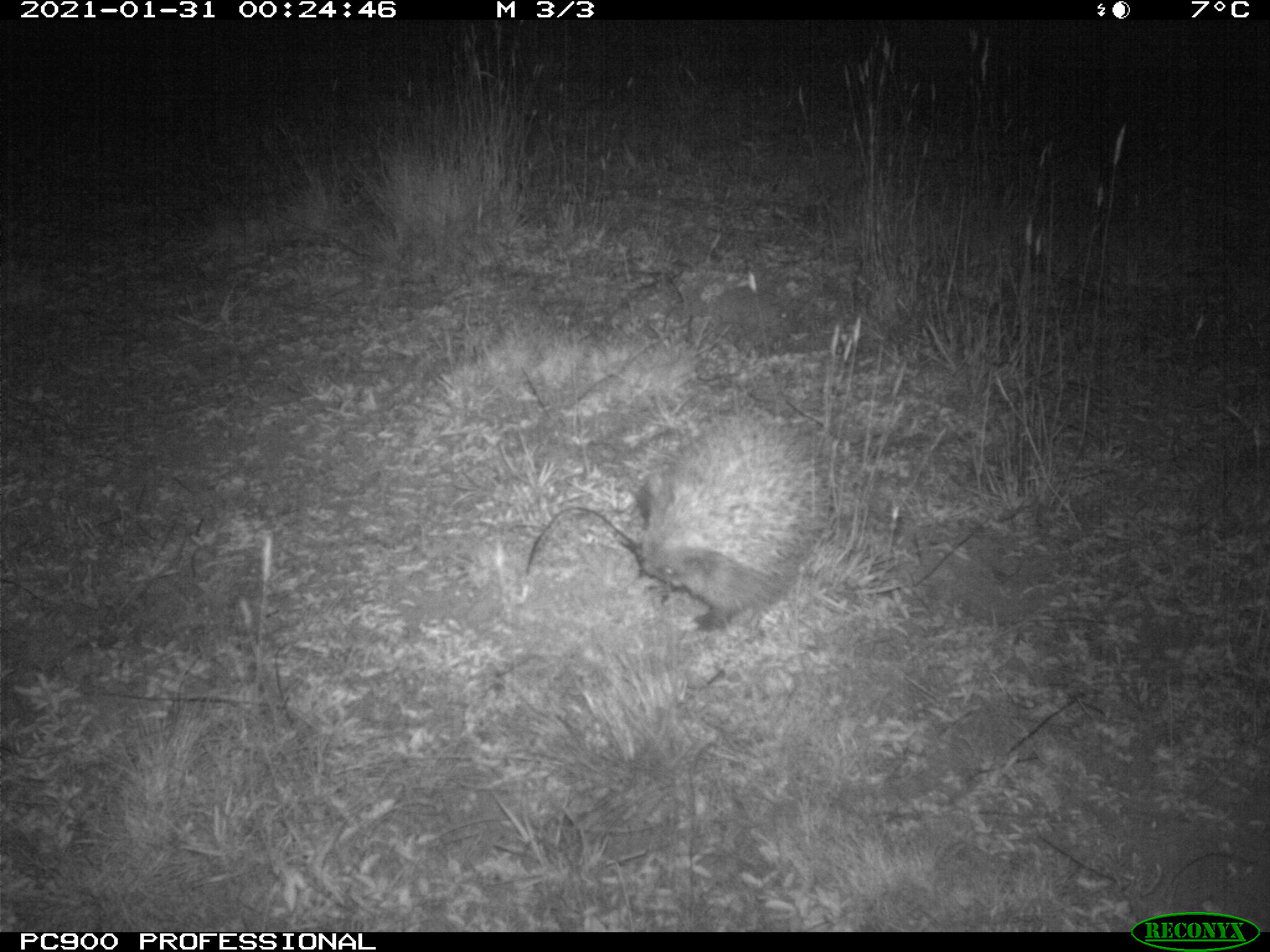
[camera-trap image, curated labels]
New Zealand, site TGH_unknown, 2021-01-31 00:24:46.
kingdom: Animalia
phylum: Chordata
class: Mammalia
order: Eulipotyphla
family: Erinaceidae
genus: Erinaceus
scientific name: Erinaceus europaeus europaeus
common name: european hedgehog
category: hedgehog